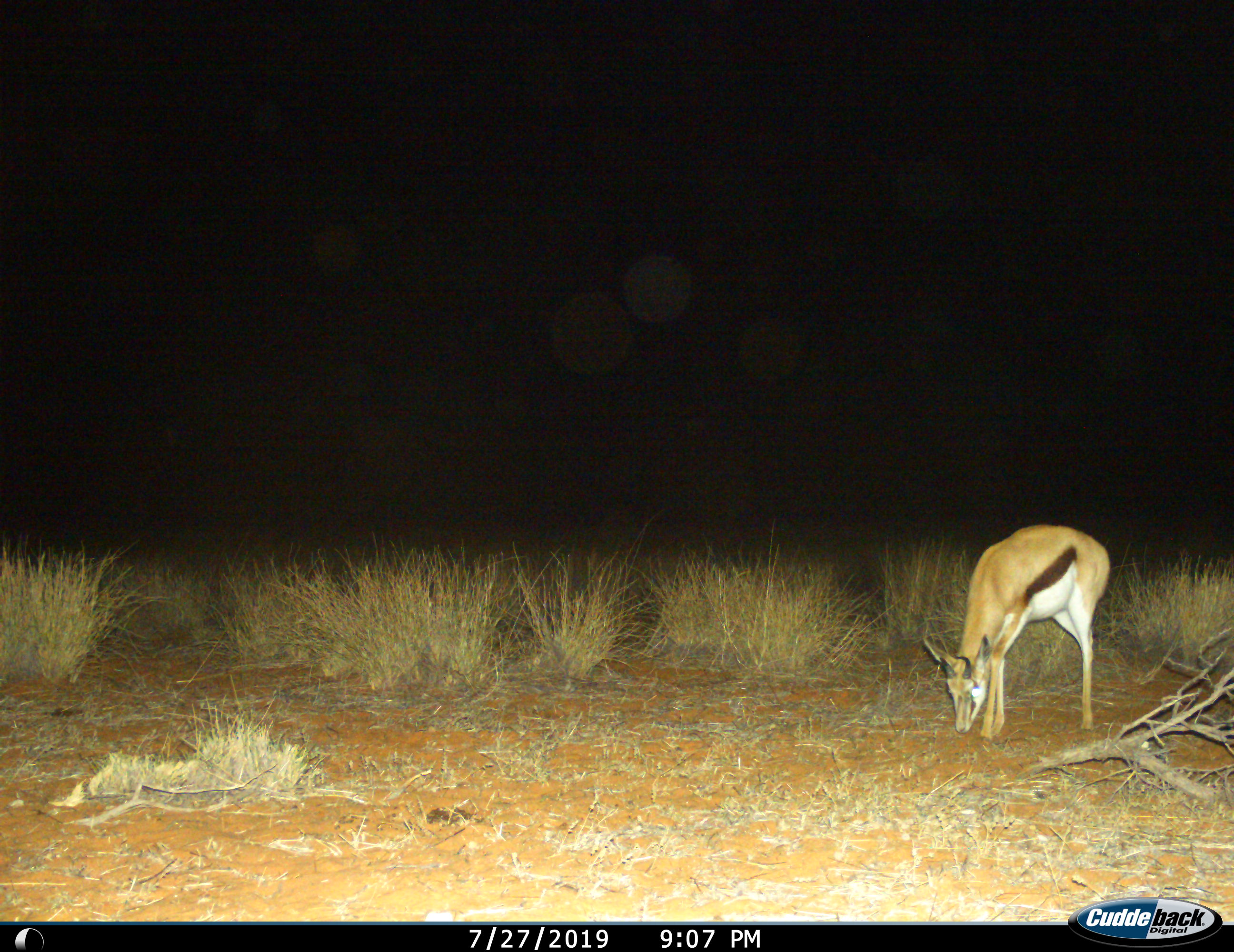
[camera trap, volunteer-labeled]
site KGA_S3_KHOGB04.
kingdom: Animalia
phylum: Chordata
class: Mammalia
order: Artiodactyla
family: Bovidae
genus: Antidorcas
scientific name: Antidorcas marsupialis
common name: springbok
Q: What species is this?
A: Springbok (Antidorcas marsupialis).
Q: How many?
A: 1.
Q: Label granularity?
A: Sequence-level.